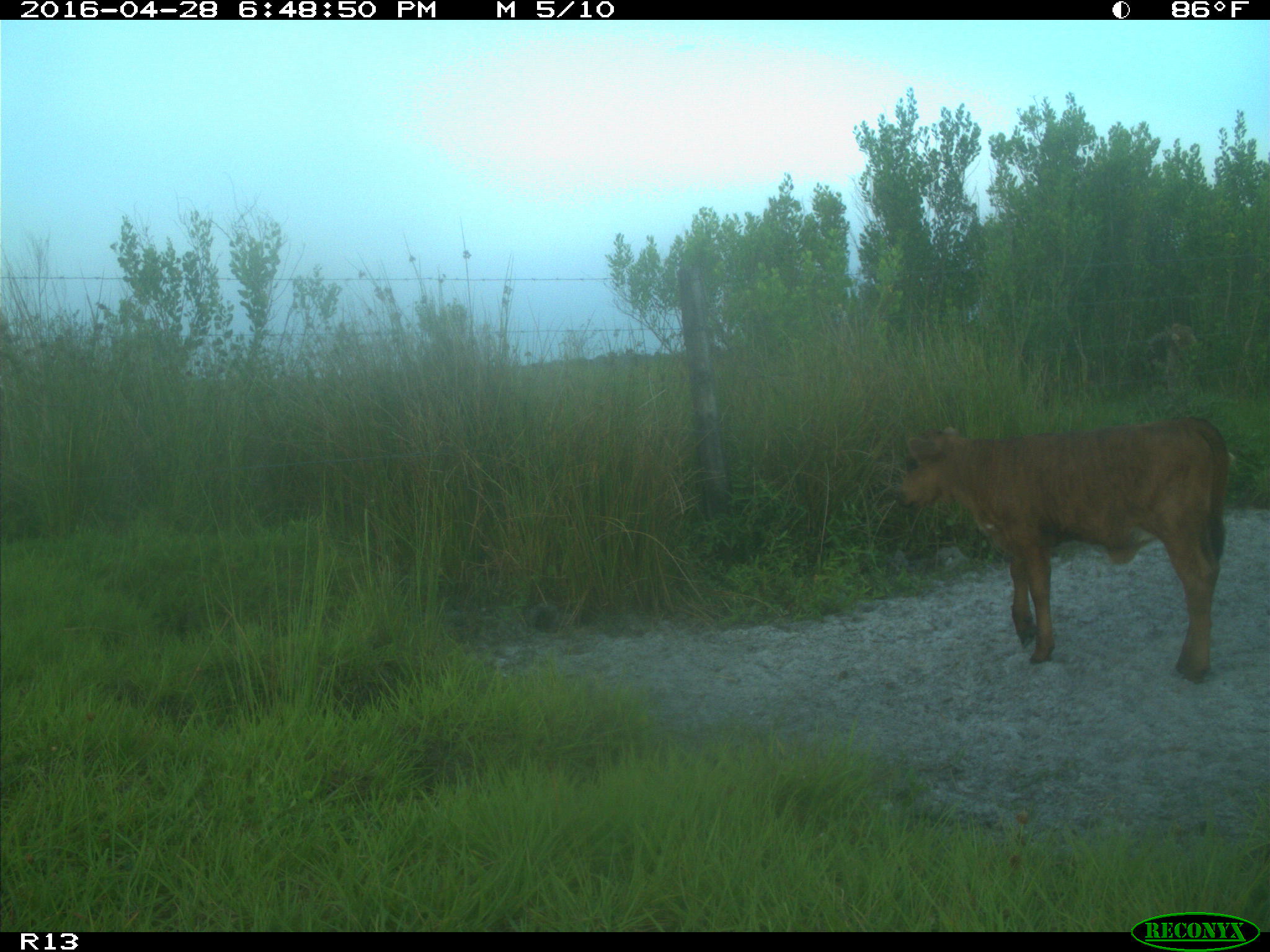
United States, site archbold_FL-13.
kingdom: Animalia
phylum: Chordata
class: Mammalia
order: Artiodactyla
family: Bovidae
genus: Bos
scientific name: Bos taurus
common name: domestic cow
Bos taurus (domestic cow).